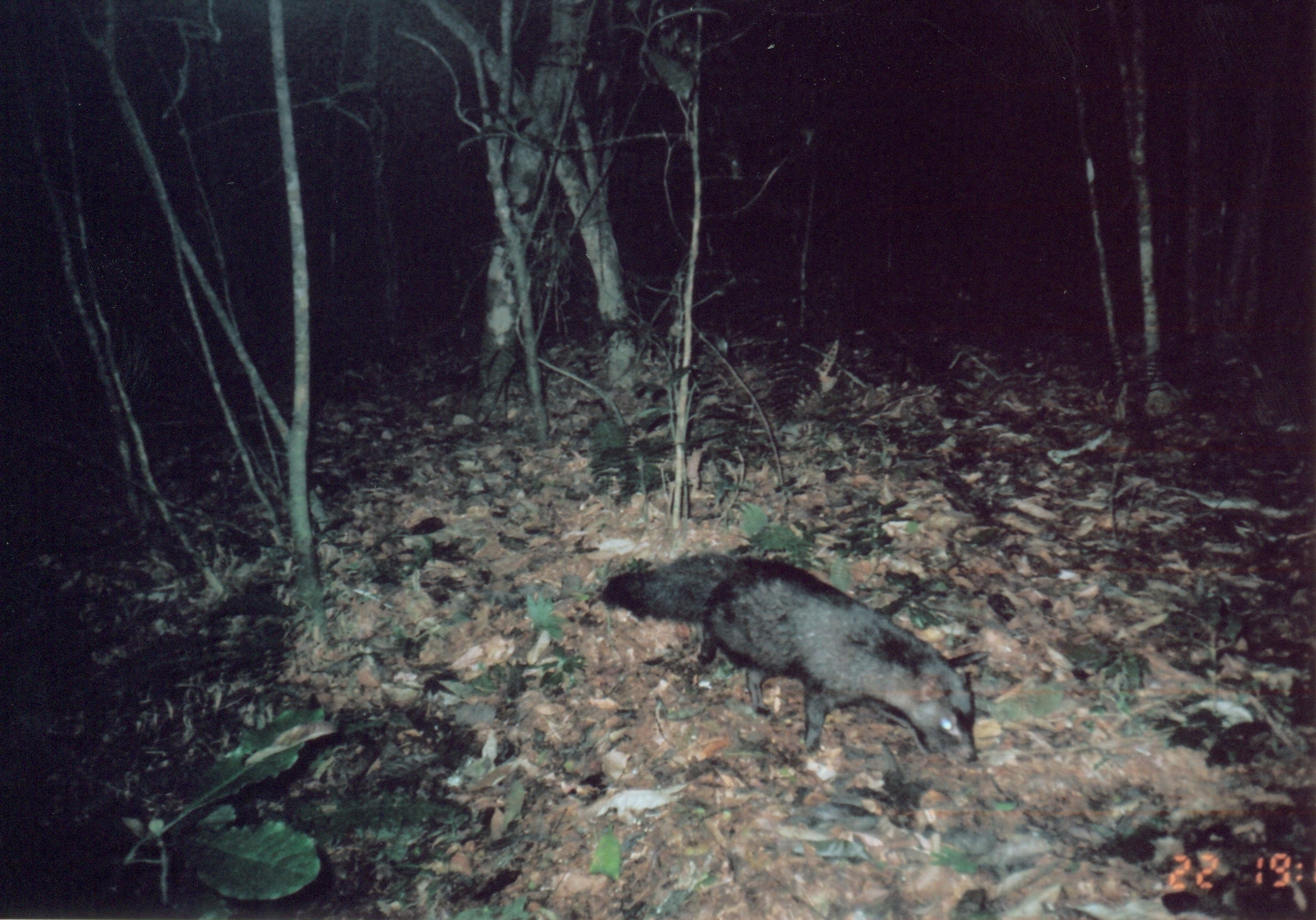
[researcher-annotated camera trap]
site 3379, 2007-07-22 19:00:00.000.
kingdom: Animalia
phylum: Chordata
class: Mammalia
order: Carnivora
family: Herpestidae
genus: Bdeogale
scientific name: Bdeogale crassicauda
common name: bushy-tailed mongoose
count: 1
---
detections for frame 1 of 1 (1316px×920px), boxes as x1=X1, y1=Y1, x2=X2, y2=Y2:
bdeogale crassicauda: x1=697, y1=548, x2=979, y2=765; x1=600, y1=545, x2=738, y2=638